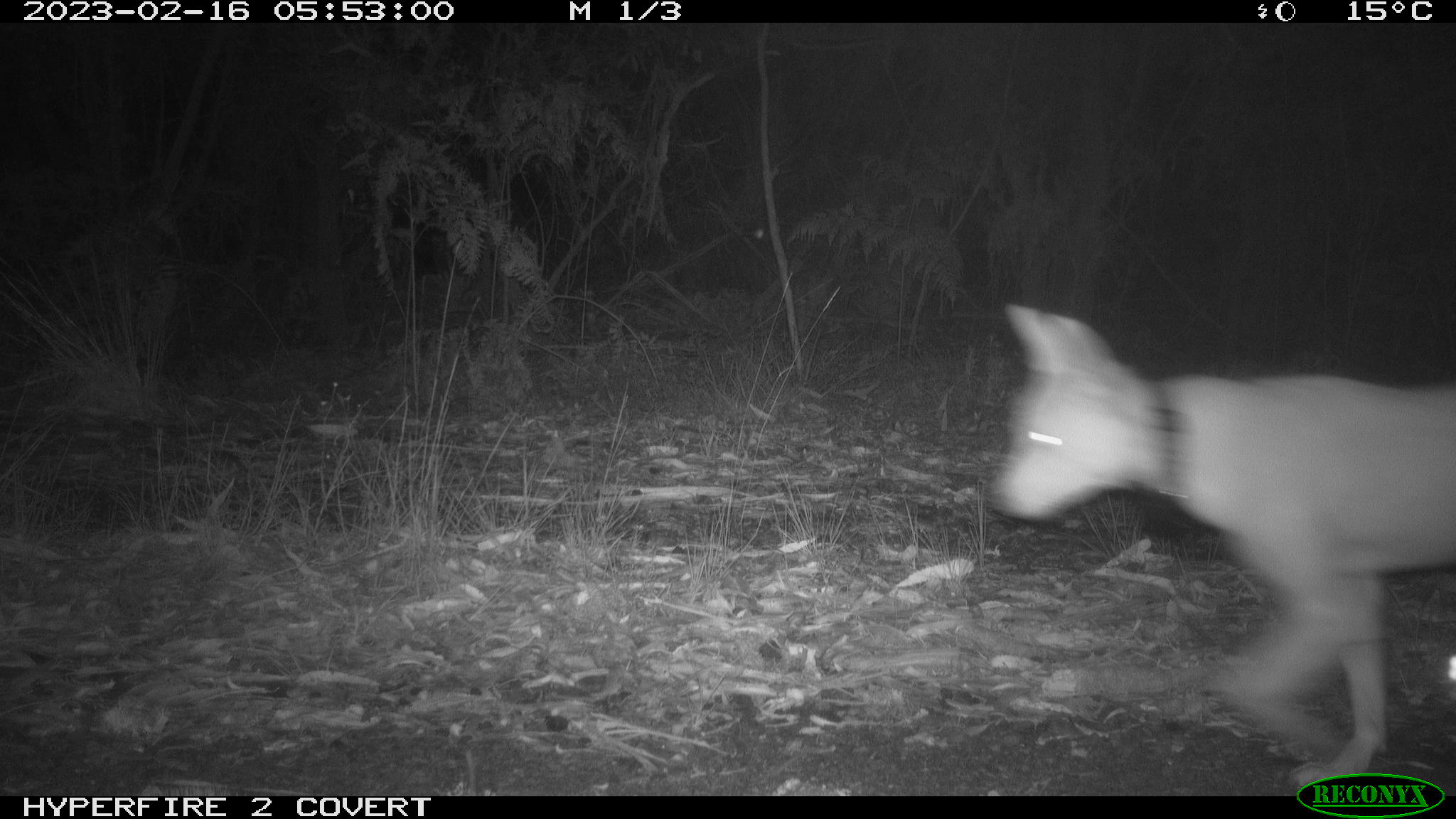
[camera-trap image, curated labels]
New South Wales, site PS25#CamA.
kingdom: Animalia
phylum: Chordata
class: Mammalia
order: Carnivora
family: Canidae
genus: Canis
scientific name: Canis familiaris dingo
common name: dingo